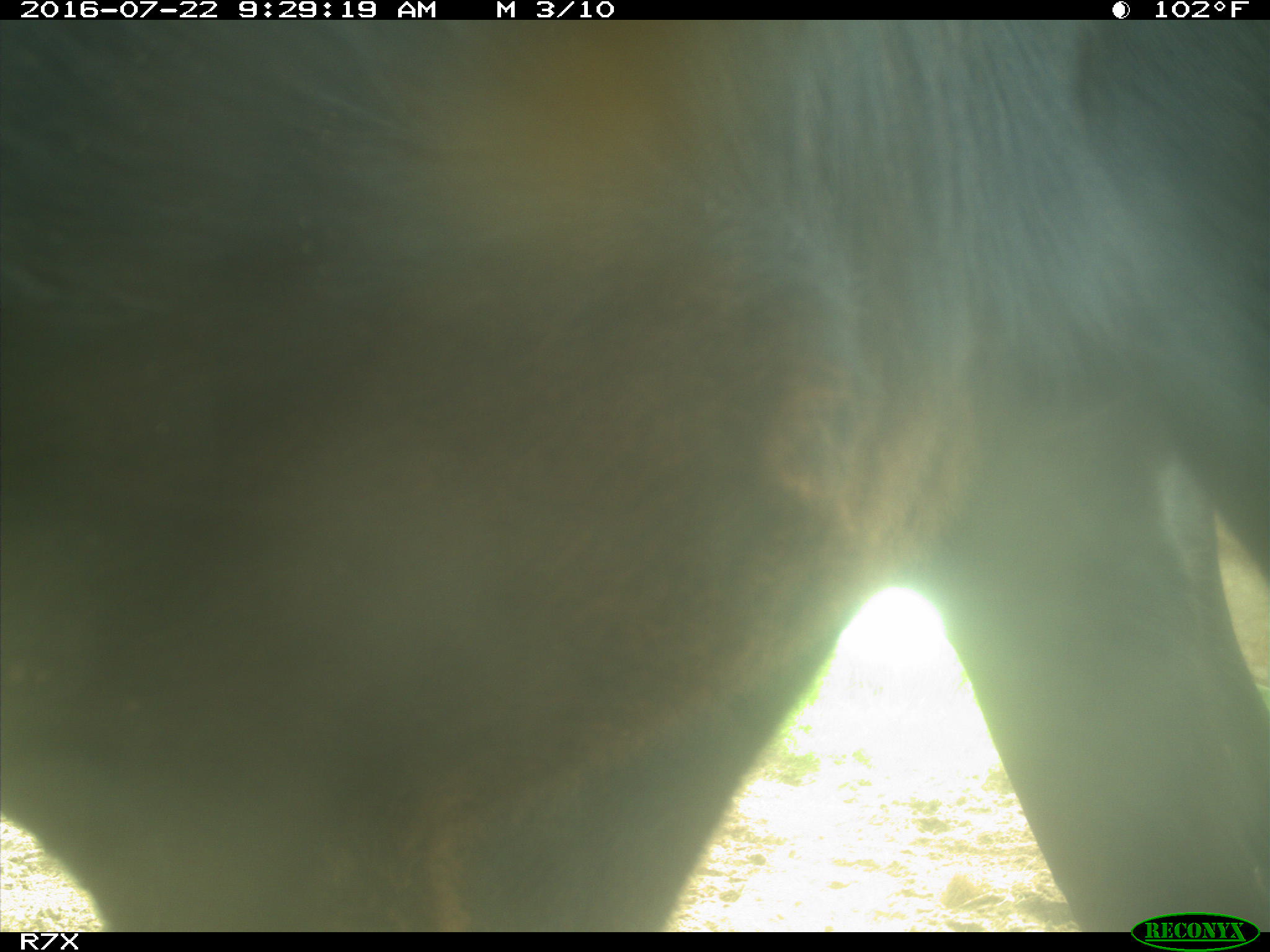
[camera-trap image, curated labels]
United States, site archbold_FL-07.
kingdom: Animalia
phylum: Chordata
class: Mammalia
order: Artiodactyla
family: Bovidae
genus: Bos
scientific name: Bos taurus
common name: domestic cow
Bos taurus (domestic cow).